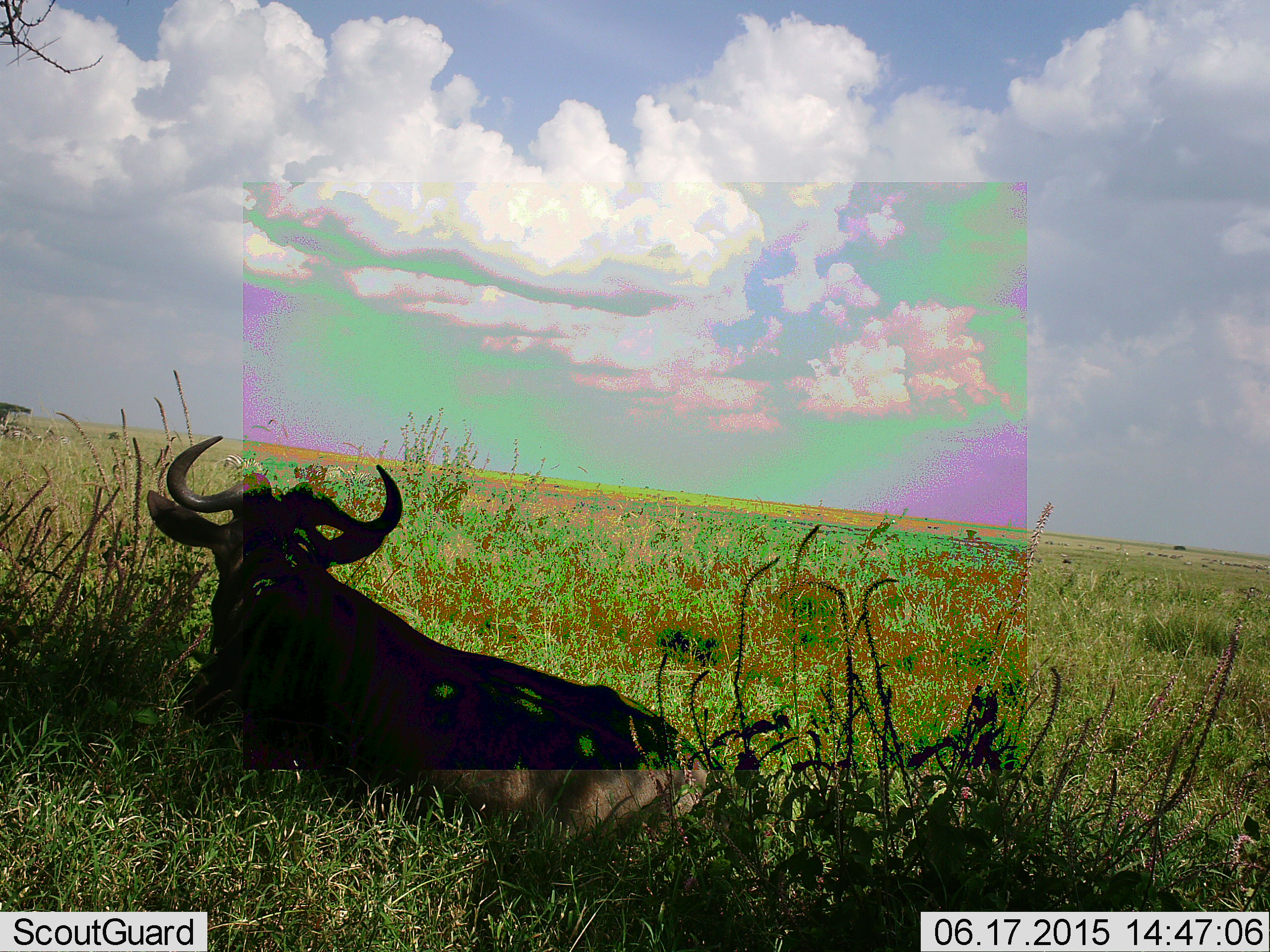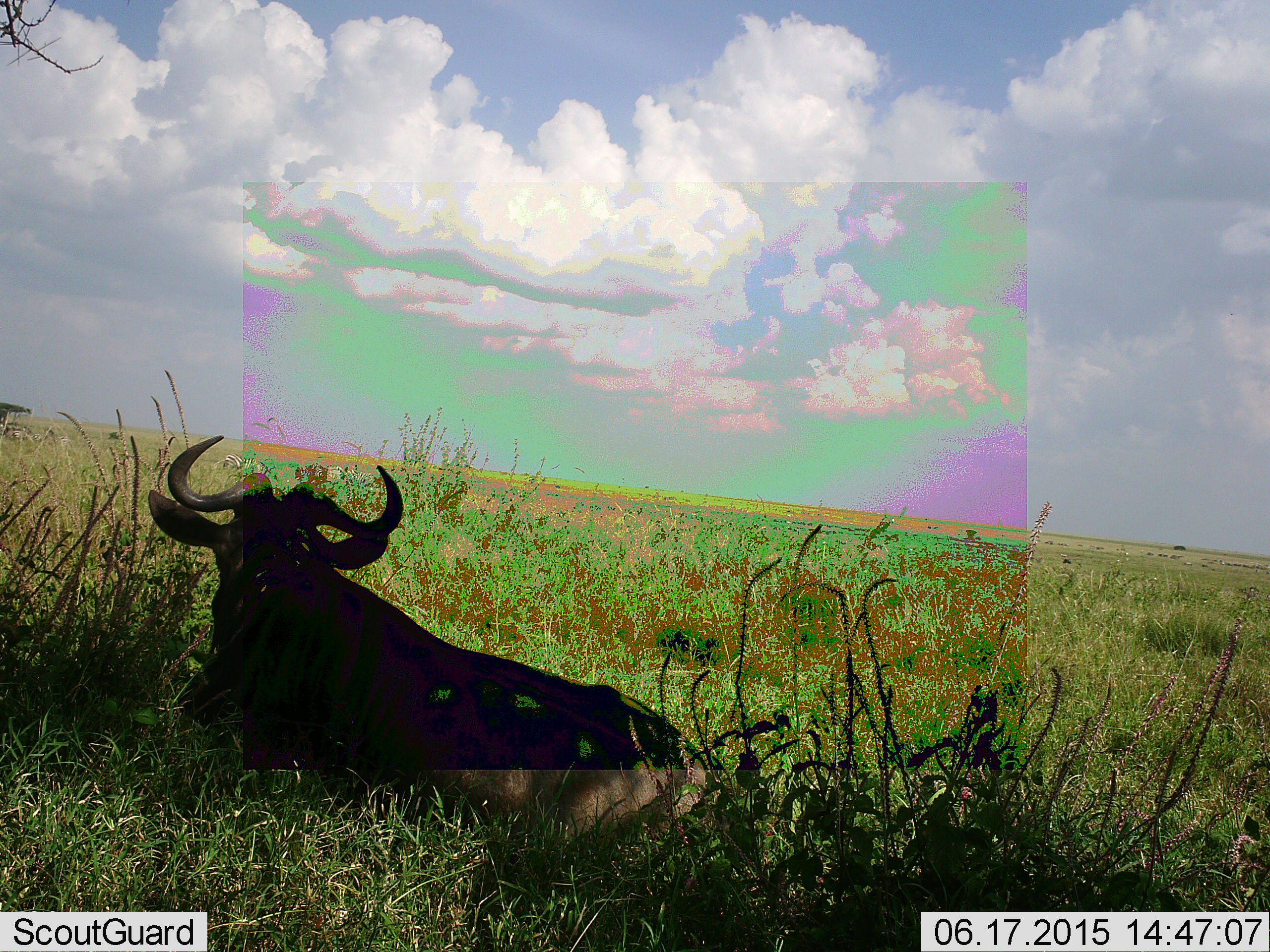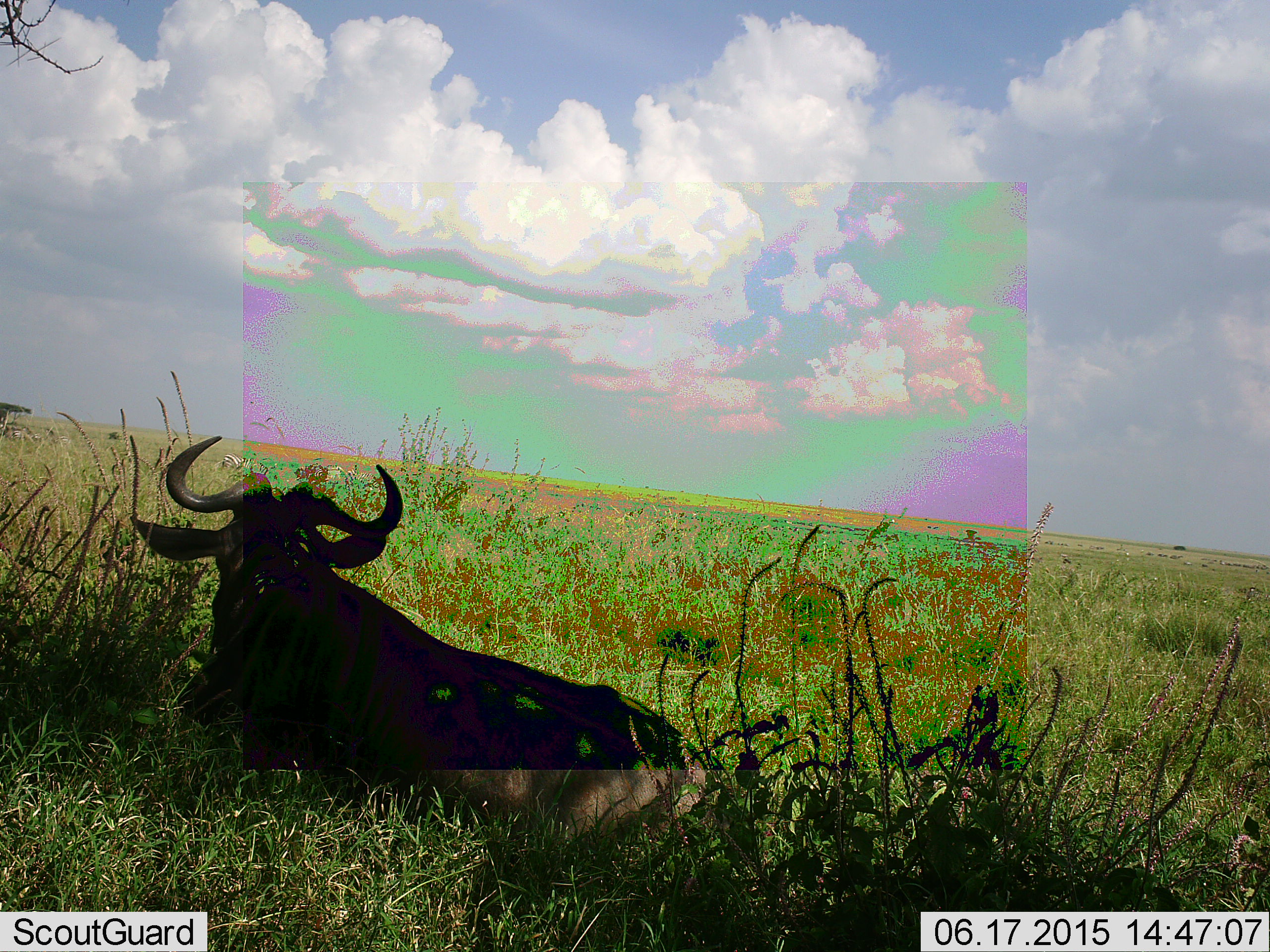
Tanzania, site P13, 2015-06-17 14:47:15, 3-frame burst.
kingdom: Animalia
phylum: Chordata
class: Mammalia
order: Artiodactyla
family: Bovidae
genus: Connochaetes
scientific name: Connochaetes taurinus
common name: blue wildebeest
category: wildebeest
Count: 1.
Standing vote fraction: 0%.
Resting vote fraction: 100%.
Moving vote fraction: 0%.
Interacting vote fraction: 0%.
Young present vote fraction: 0%.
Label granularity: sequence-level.